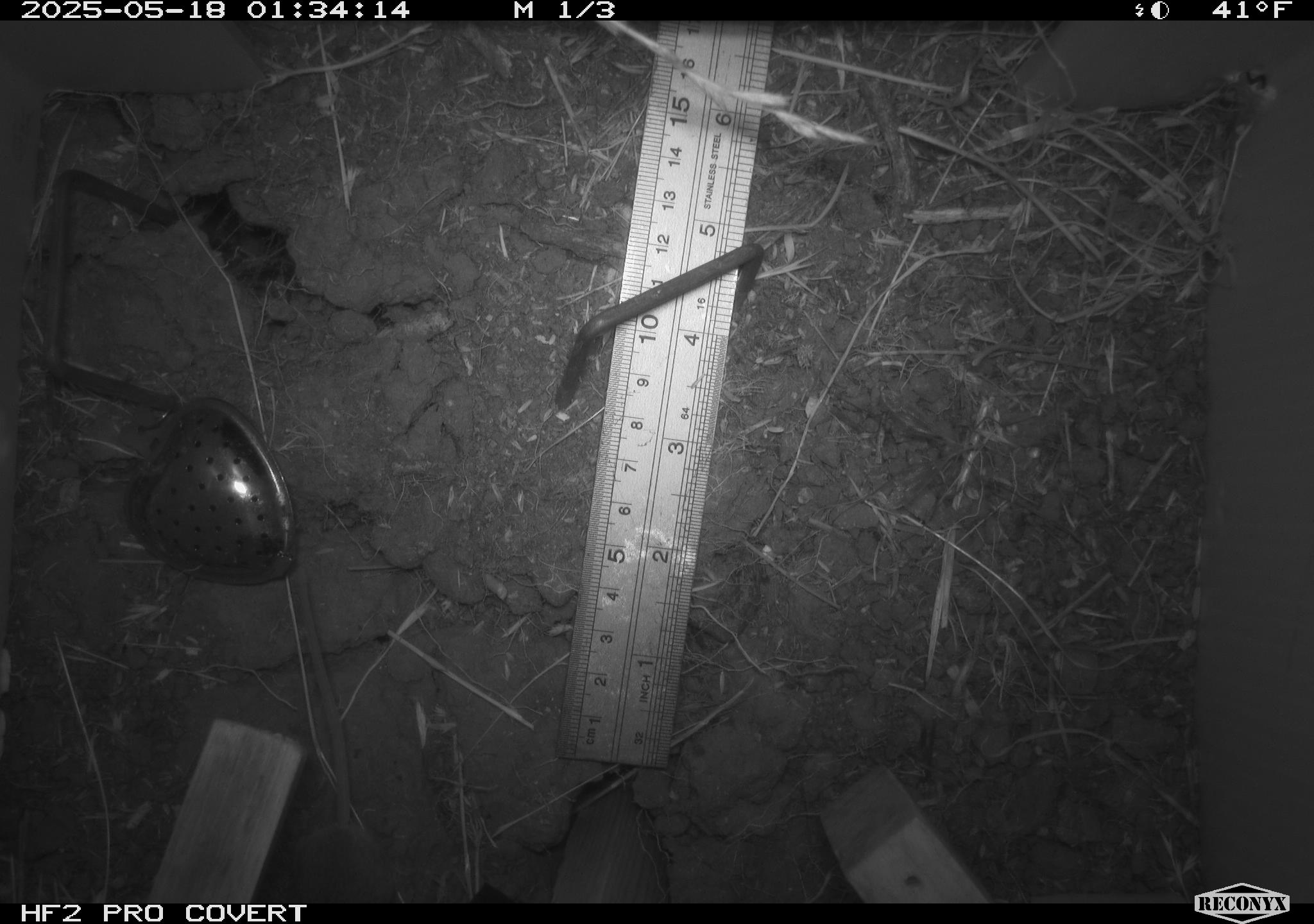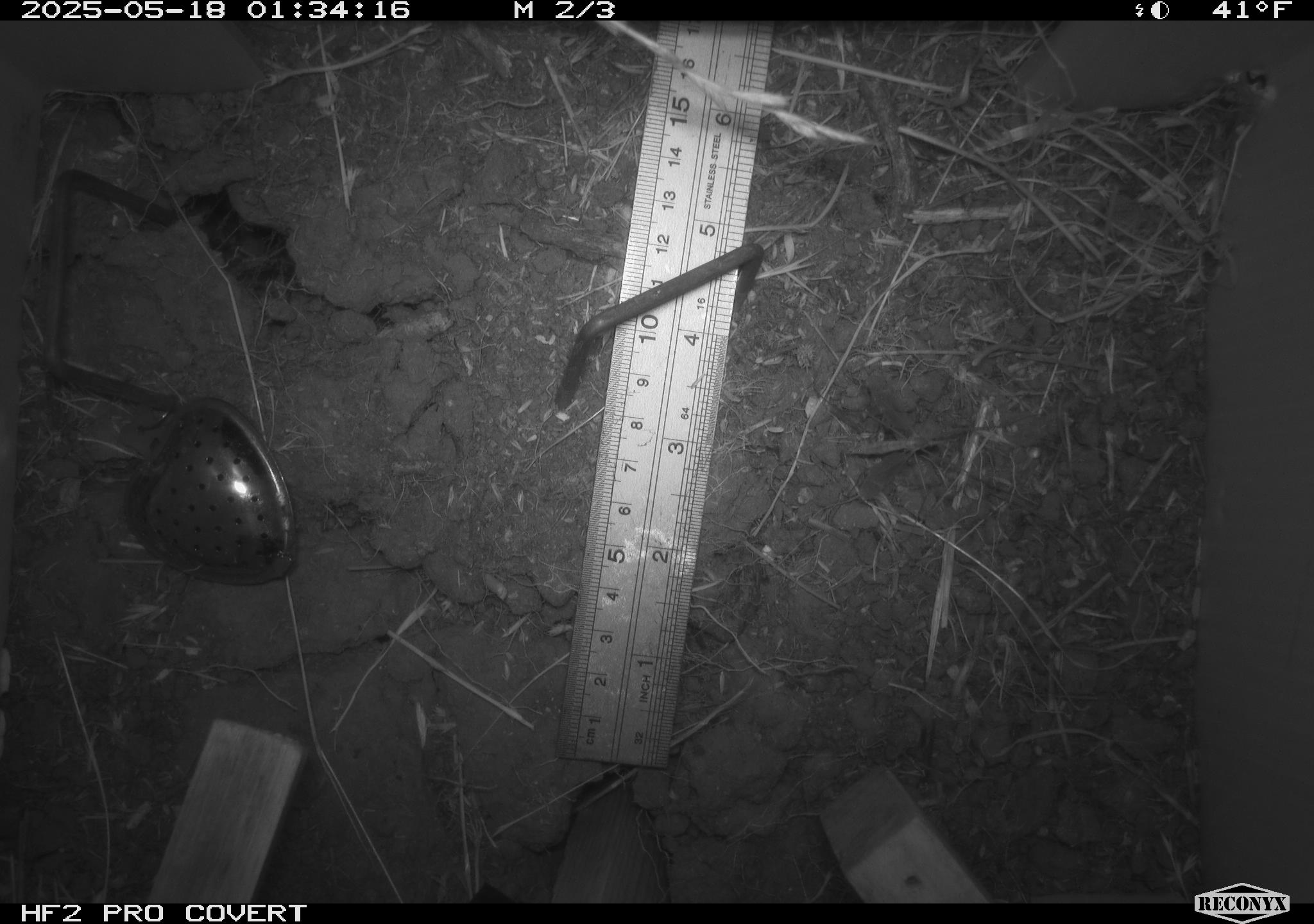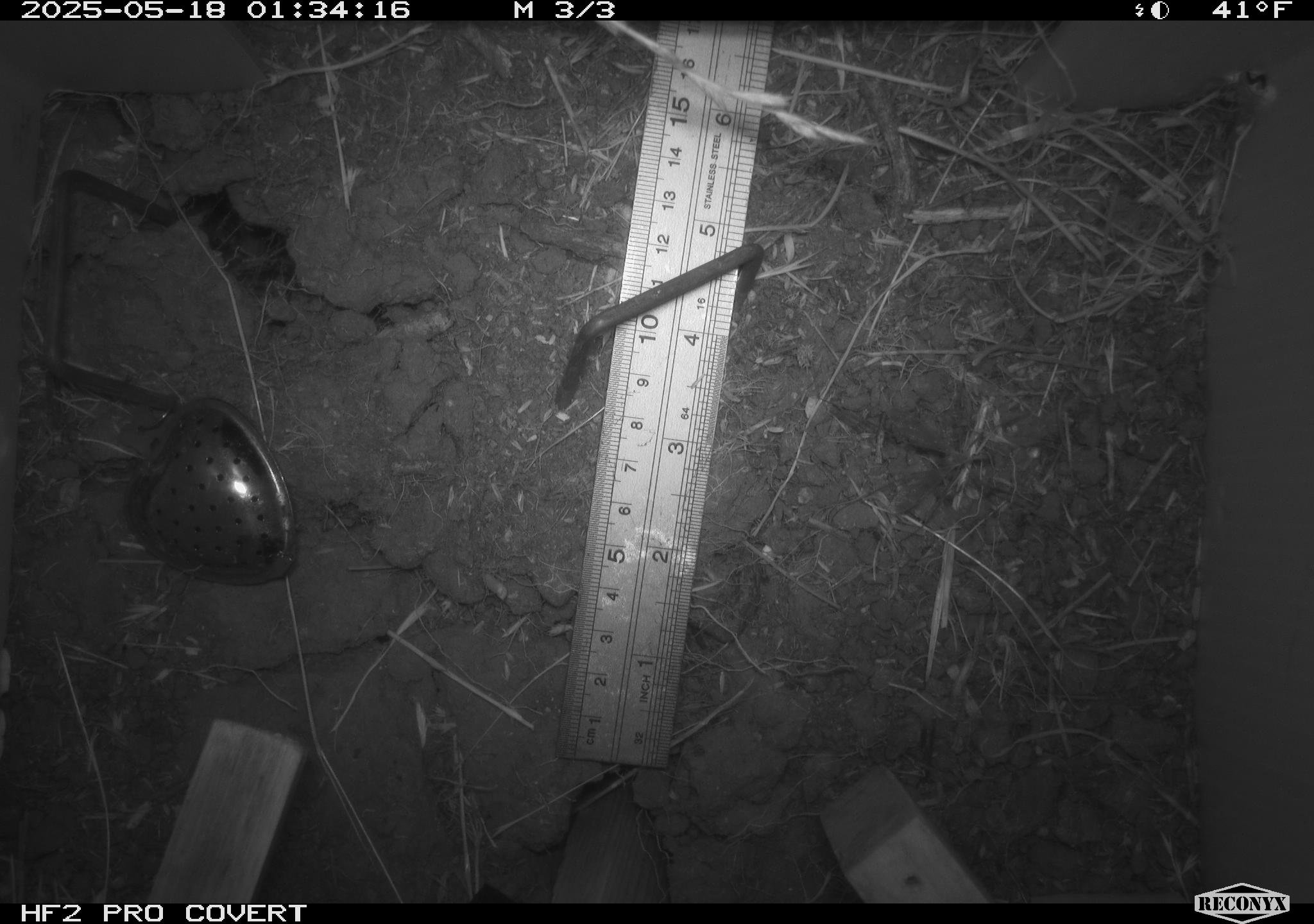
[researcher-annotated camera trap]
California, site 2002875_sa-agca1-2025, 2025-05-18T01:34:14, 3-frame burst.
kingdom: Animalia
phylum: Chordata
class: Mammalia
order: Rodentia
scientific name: Rodentia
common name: mouse species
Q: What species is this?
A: Mouse species (Rodentia).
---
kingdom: Animalia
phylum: Arthropoda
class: Insecta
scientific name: Insecta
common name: insect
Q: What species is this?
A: Insect (Insecta).